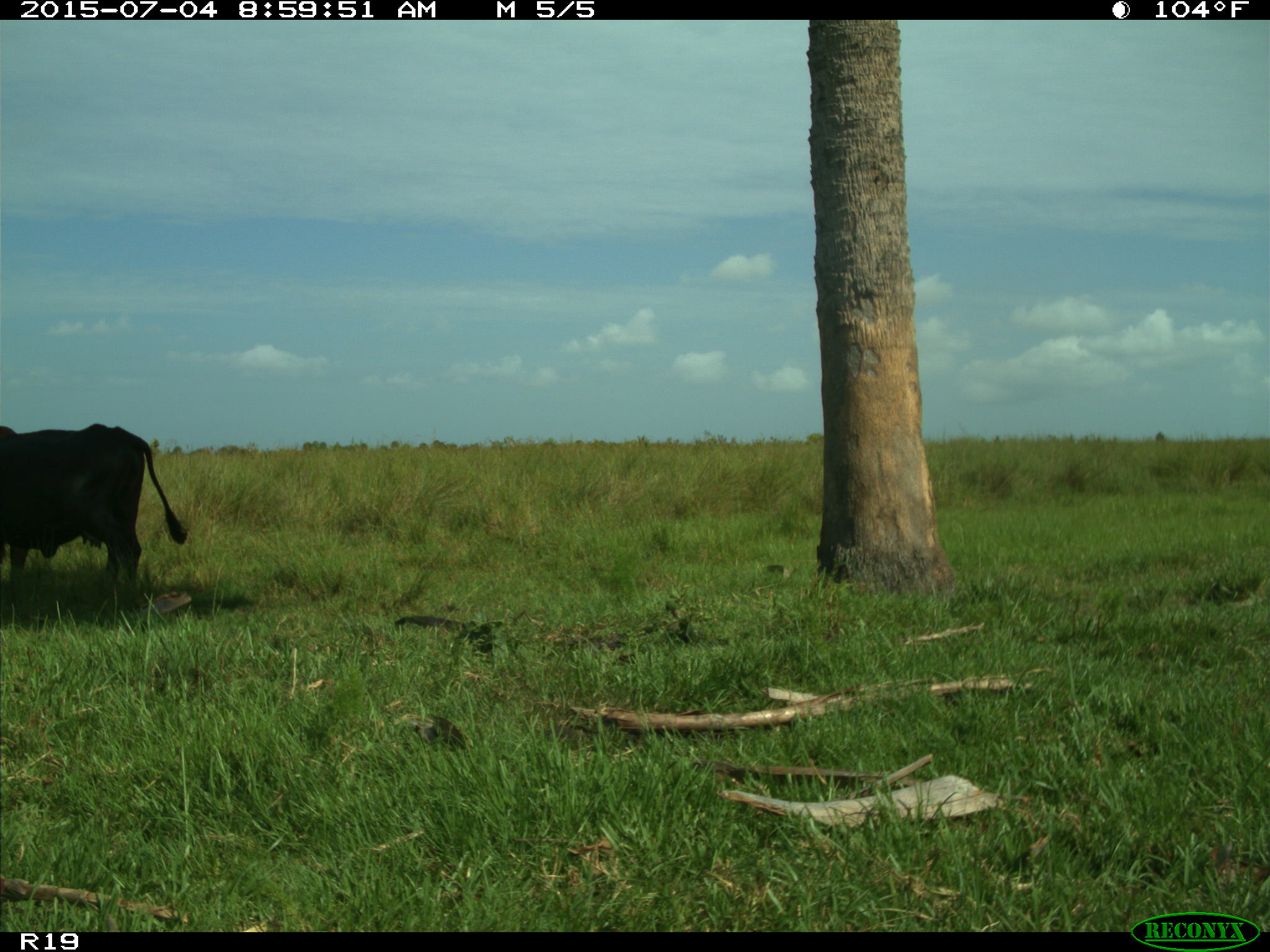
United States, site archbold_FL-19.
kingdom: Animalia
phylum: Chordata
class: Mammalia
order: Artiodactyla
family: Bovidae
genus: Bos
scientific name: Bos taurus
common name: domestic cow